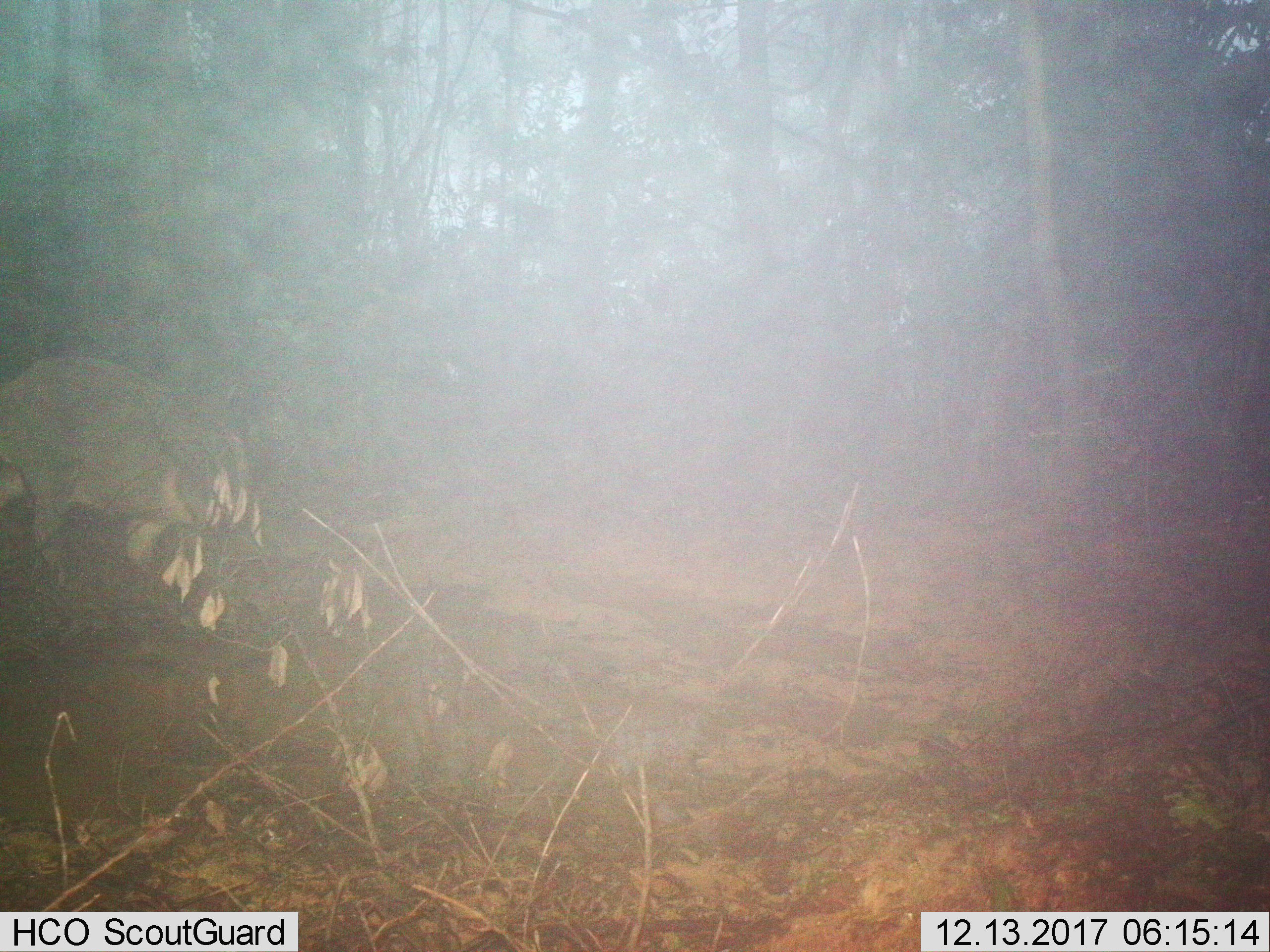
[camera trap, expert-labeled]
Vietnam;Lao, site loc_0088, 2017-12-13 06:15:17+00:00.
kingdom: Animalia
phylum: Chordata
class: Mammalia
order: Artiodactyla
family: Suidae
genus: Sus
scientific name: Sus scrofa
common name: eurasian wild pig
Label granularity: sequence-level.